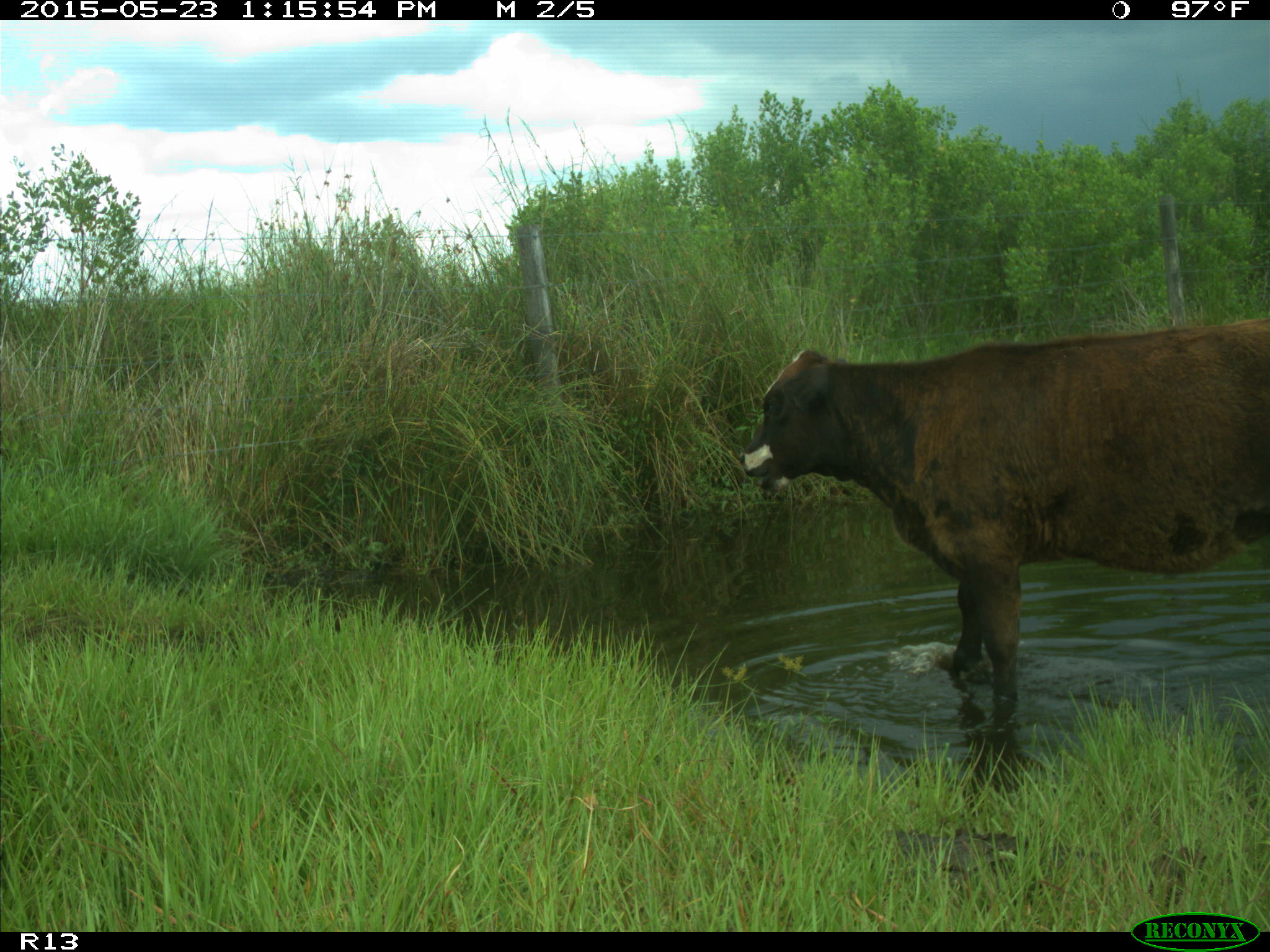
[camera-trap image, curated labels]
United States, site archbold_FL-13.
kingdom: Animalia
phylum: Chordata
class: Mammalia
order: Artiodactyla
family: Bovidae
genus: Bos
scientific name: Bos taurus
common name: domestic cow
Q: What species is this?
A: Bos taurus (domestic cow).